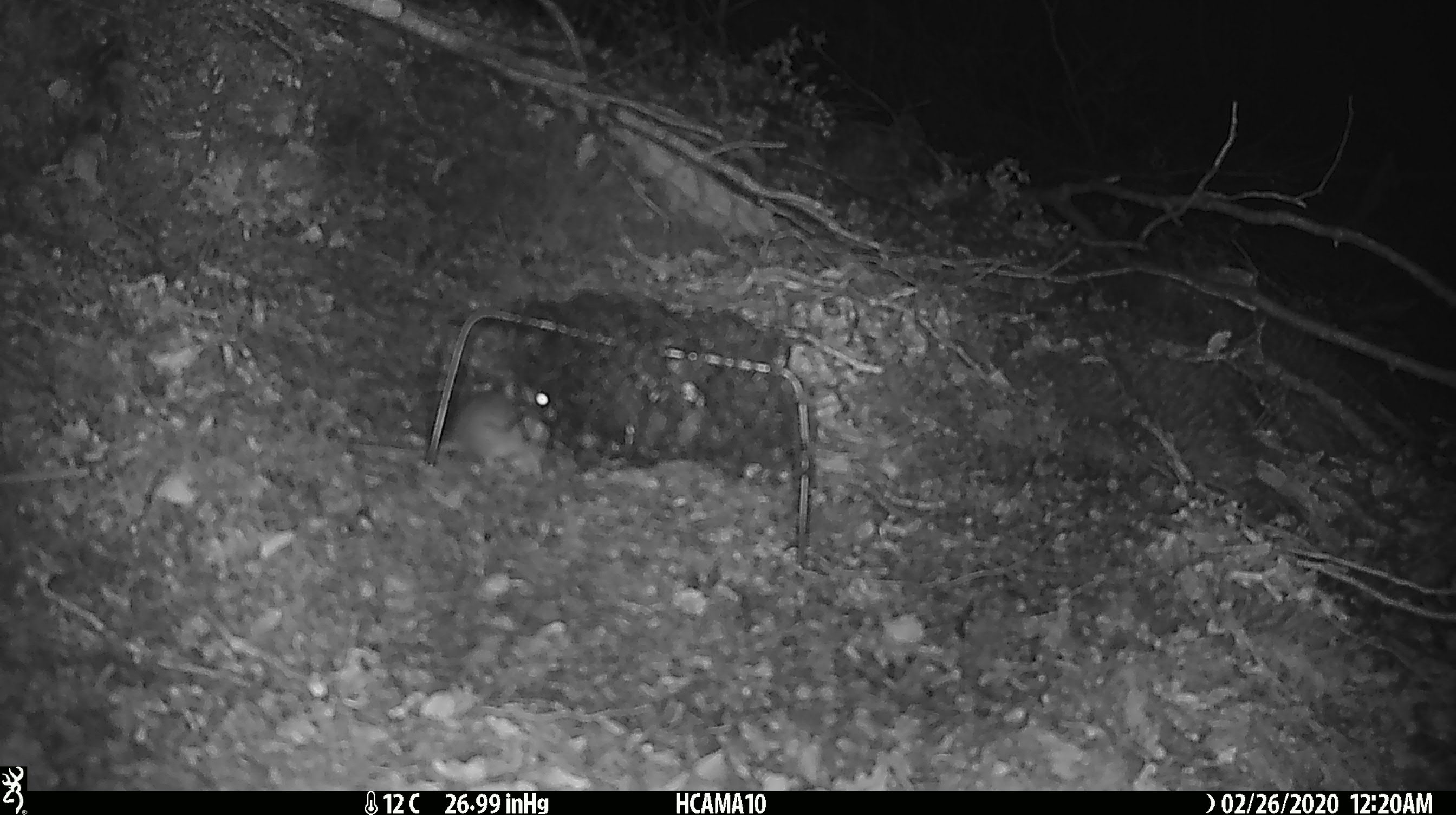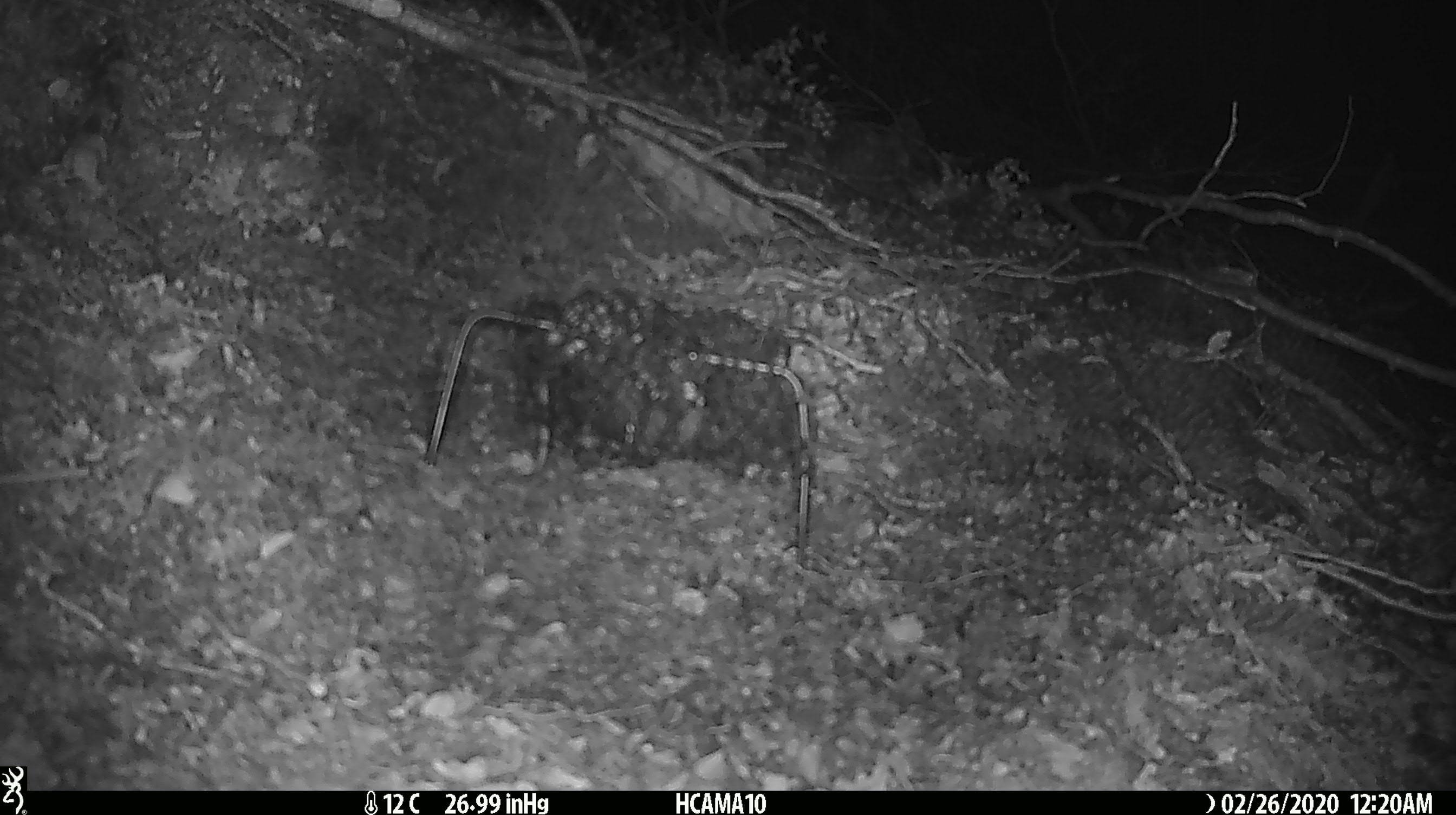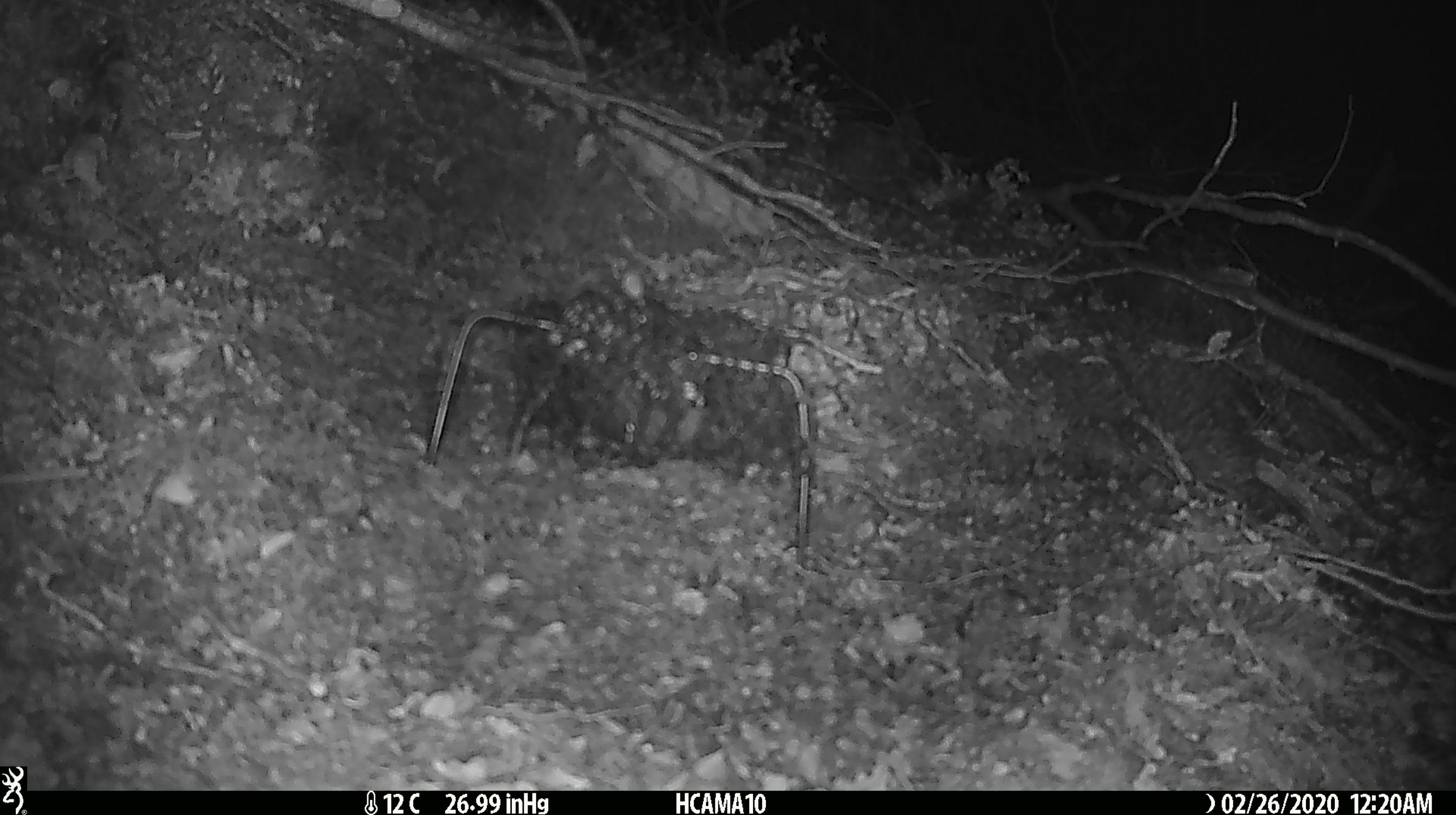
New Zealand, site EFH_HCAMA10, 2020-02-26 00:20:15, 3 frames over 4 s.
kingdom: Animalia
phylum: Chordata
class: Mammalia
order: Rodentia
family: Muridae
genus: Mus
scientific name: Mus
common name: mouse